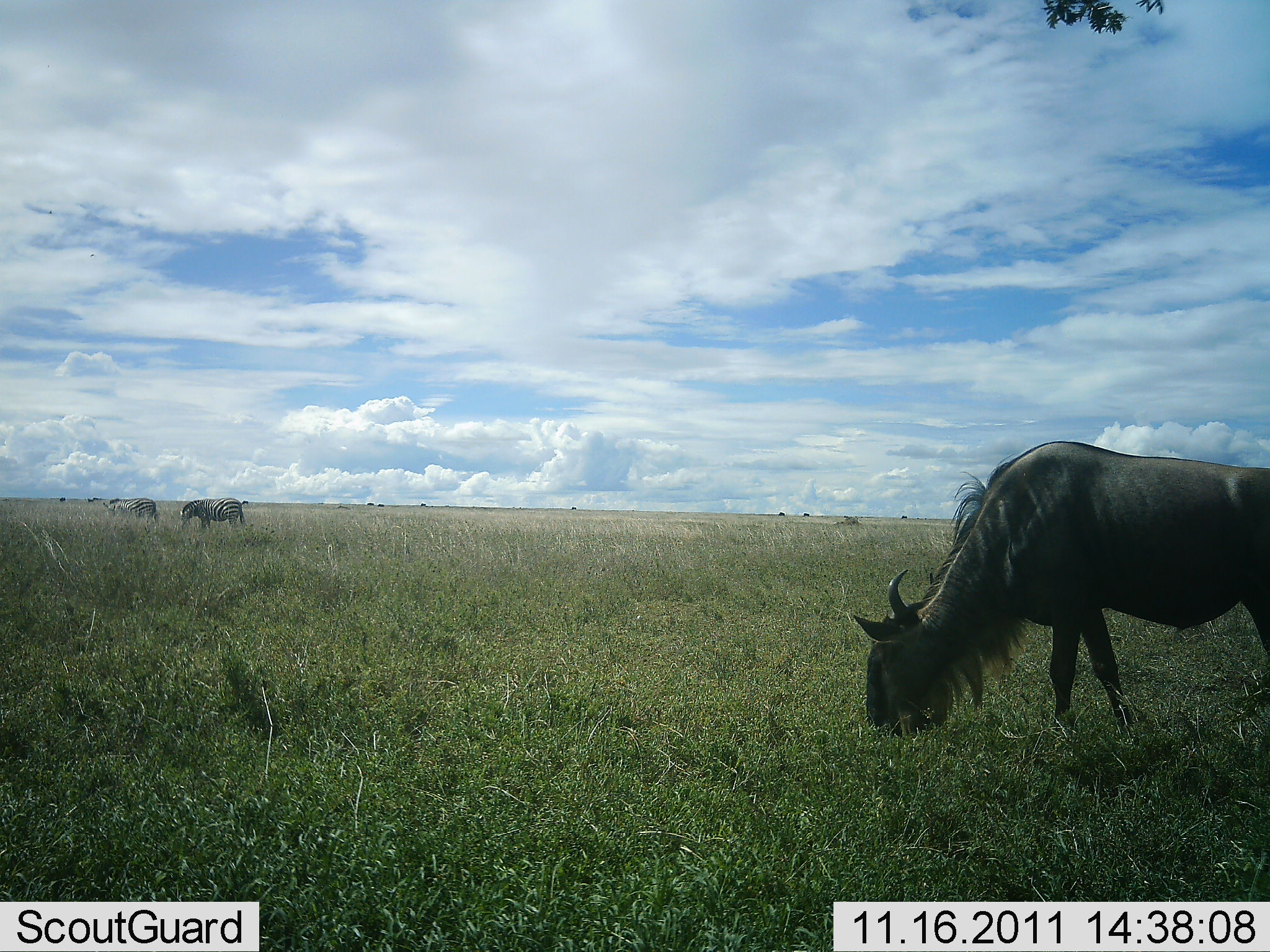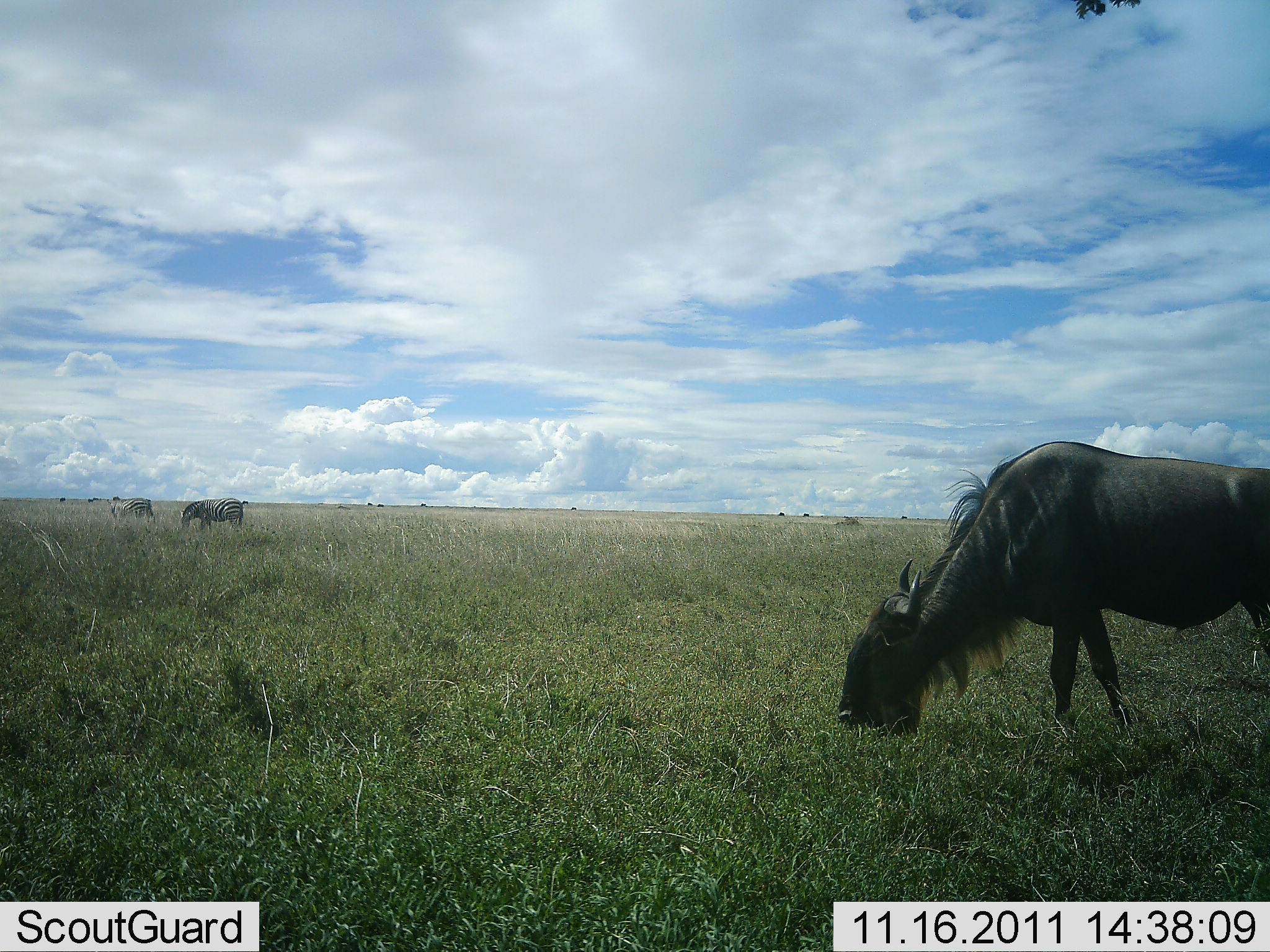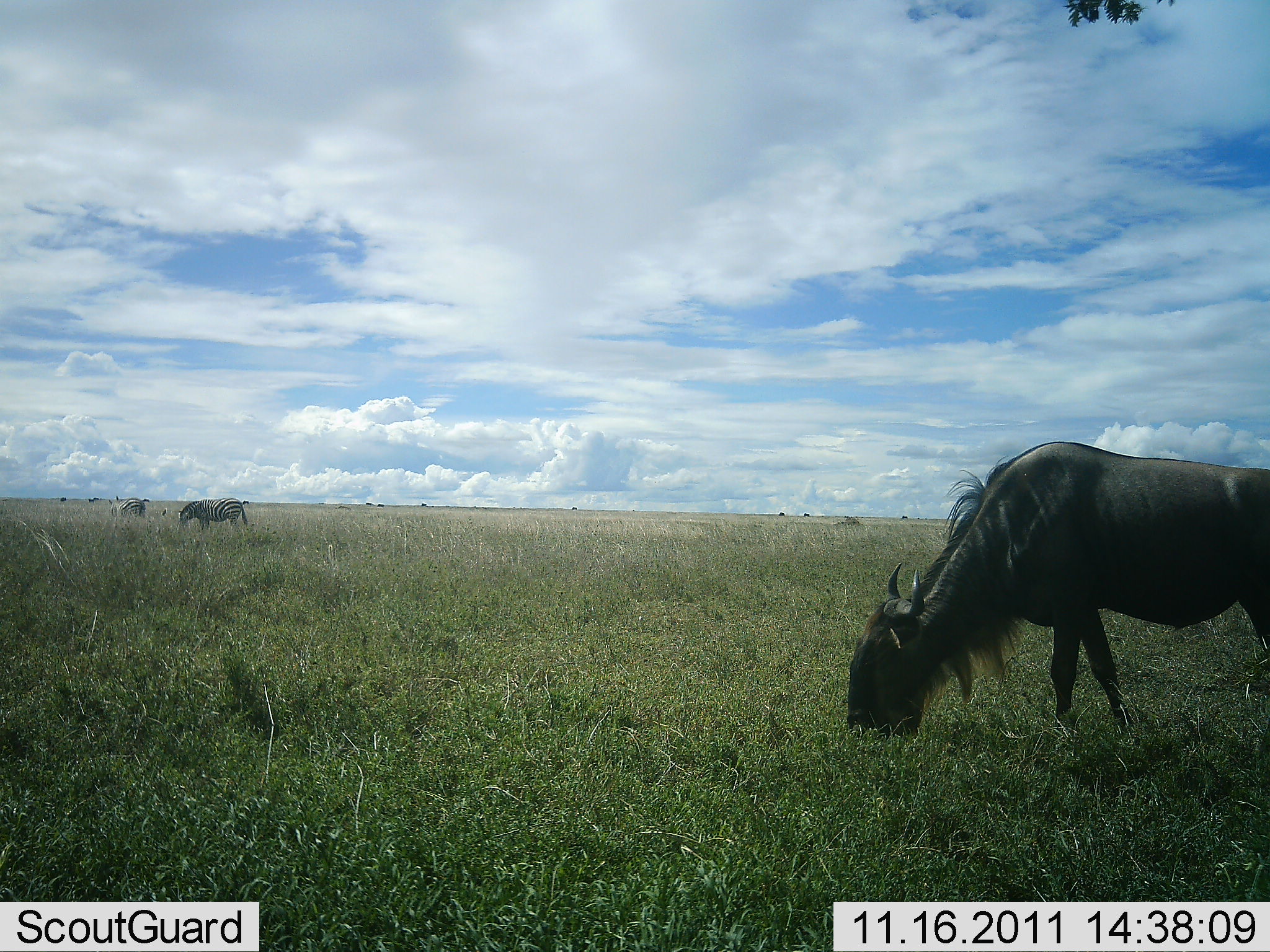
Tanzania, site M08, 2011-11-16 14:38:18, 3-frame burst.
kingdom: Animalia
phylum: Chordata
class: Mammalia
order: Artiodactyla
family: Bovidae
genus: Connochaetes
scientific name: Connochaetes taurinus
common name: blue wildebeest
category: wildebeest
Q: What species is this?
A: Wildebeest (blue wildebeest) (Connochaetes taurinus).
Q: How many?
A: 1.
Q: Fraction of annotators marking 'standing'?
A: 23%.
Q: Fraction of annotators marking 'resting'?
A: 0%.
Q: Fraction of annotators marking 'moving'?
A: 0%.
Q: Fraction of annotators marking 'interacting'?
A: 0%.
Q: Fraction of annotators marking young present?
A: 0%.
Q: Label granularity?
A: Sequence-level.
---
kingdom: Animalia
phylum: Chordata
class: Mammalia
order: Perissodactyla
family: Equidae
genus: Equus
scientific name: Equus quagga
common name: plains zebra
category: zebra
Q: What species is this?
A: Zebra (plains zebra) (Equus quagga).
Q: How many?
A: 2.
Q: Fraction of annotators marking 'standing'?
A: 30%.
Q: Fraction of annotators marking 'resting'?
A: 0%.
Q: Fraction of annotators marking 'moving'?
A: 10%.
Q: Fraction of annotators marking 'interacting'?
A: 0%.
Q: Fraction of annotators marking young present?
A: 0%.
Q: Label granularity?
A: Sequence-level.